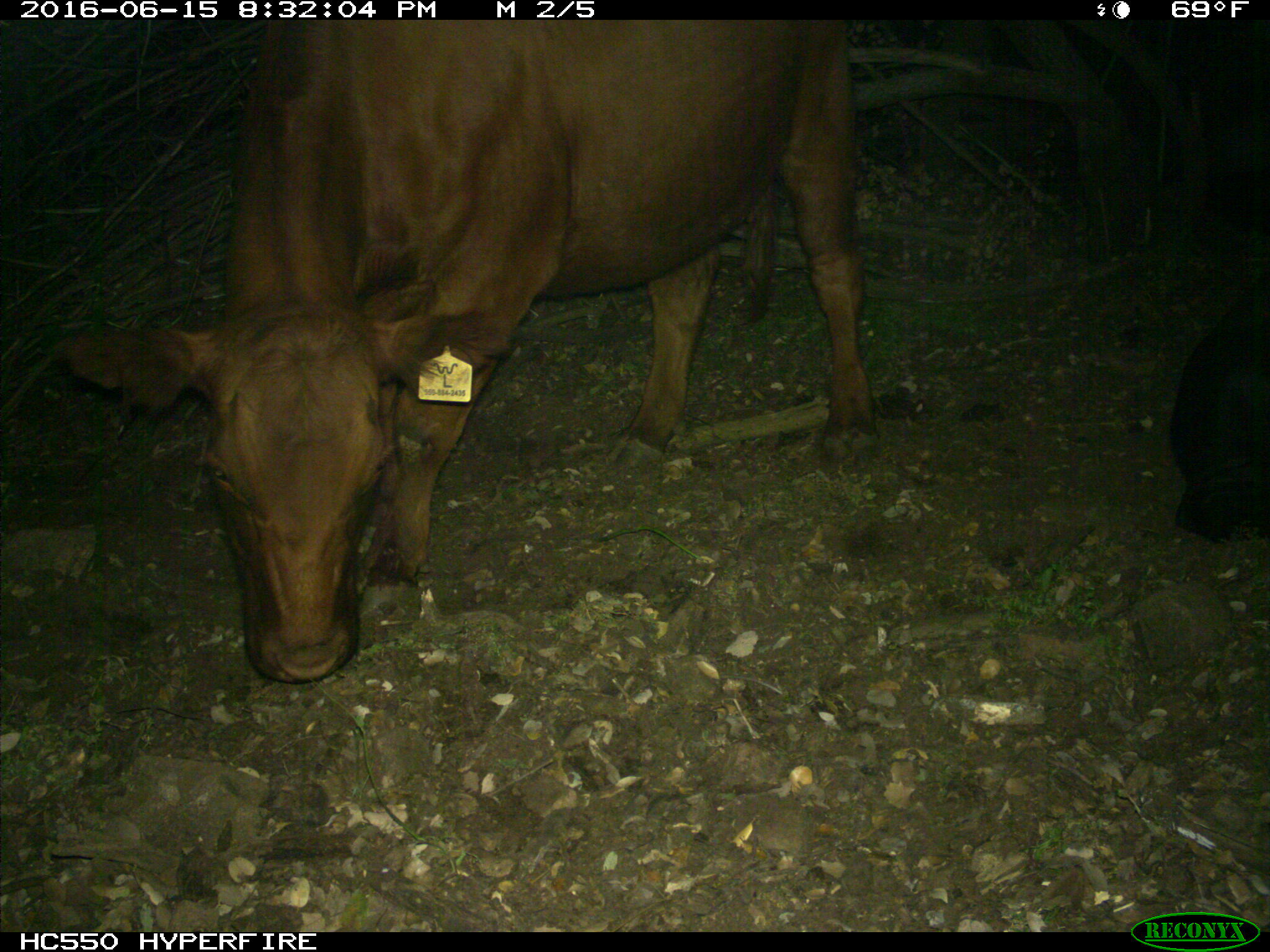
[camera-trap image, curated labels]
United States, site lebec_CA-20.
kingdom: Animalia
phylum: Chordata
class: Mammalia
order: Artiodactyla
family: Bovidae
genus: Bos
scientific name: Bos taurus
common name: domestic cow